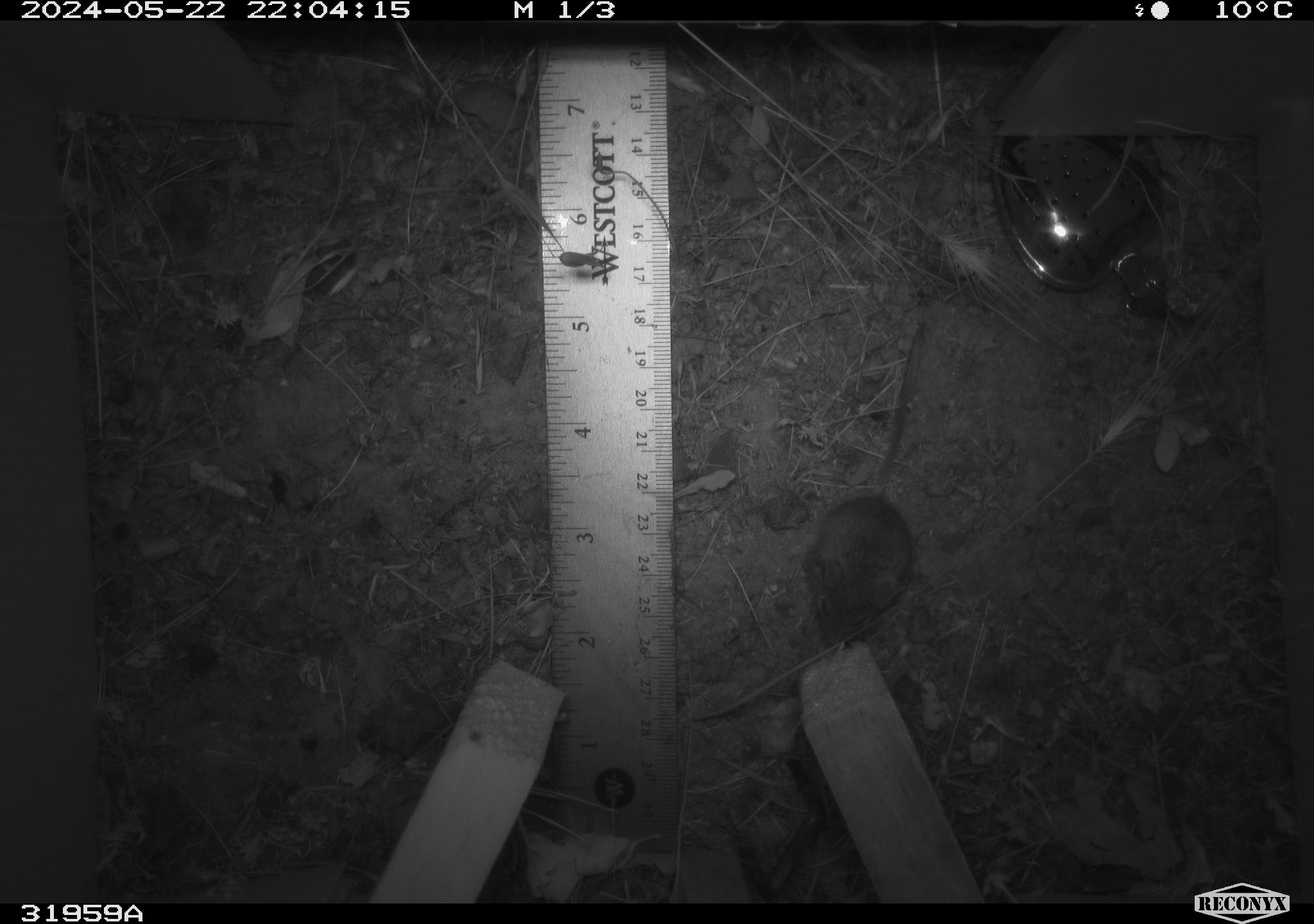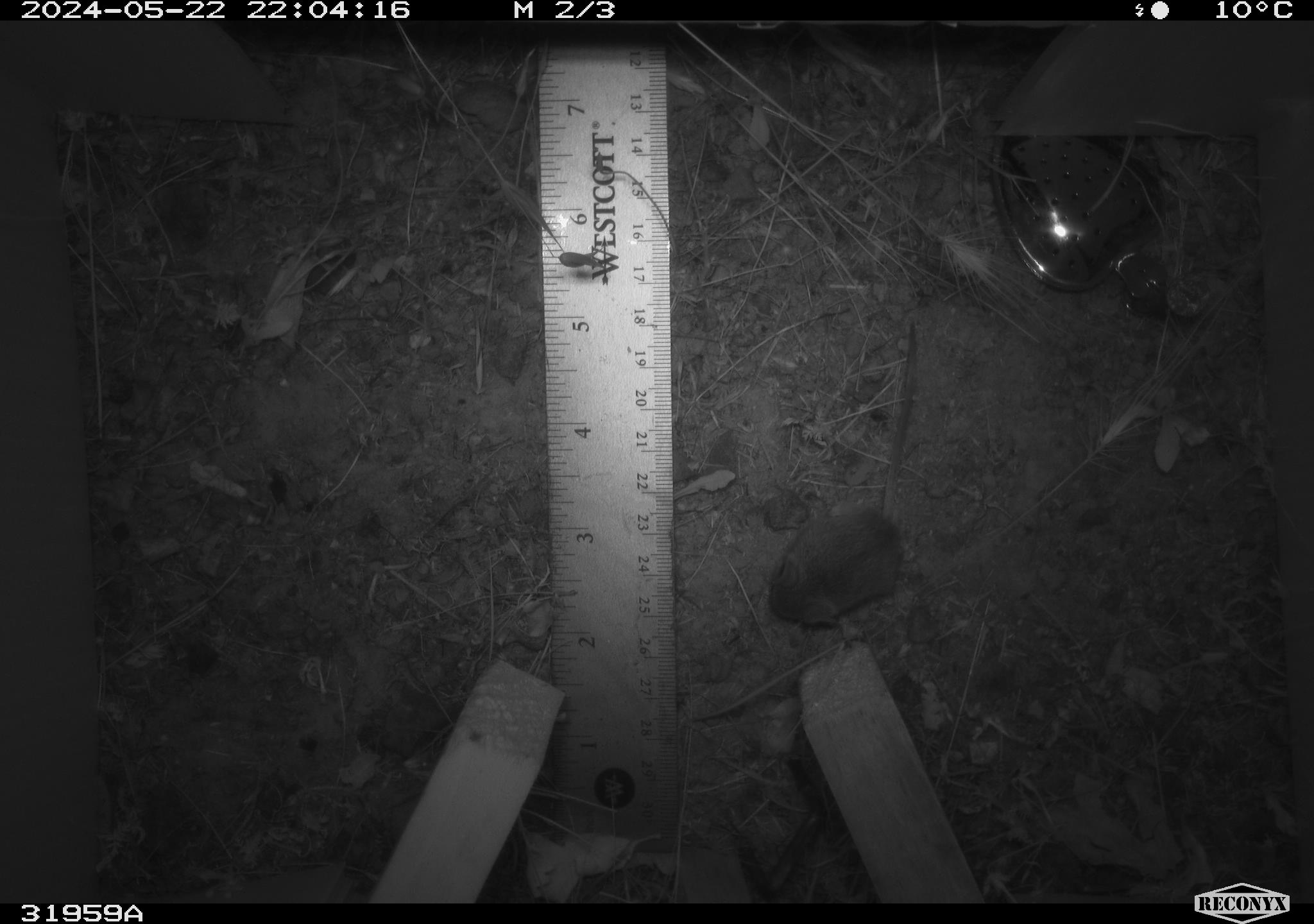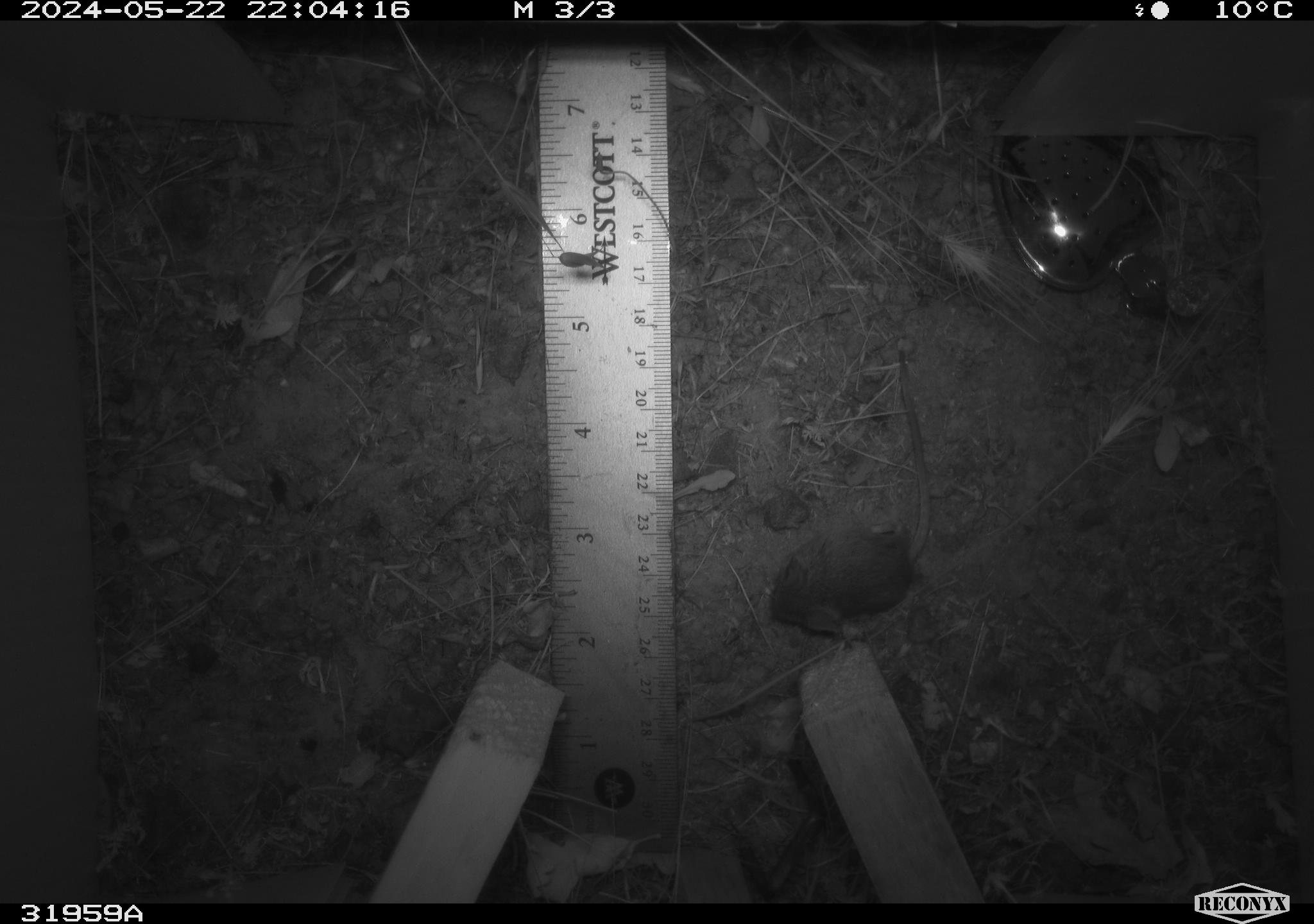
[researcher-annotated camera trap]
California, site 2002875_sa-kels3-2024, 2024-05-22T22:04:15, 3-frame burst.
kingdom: Animalia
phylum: Chordata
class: Mammalia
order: Rodentia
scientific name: Rodentia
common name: rodent